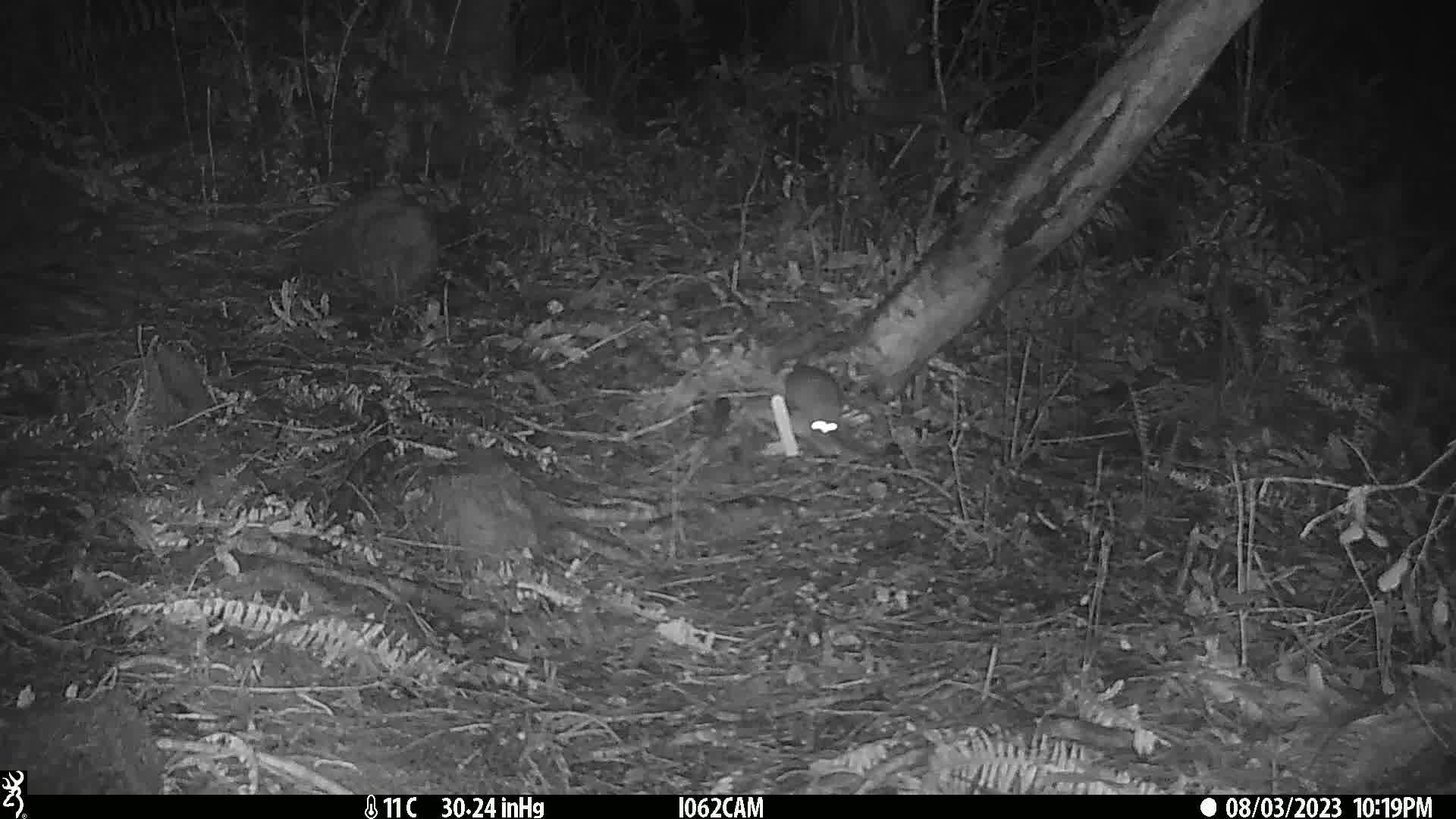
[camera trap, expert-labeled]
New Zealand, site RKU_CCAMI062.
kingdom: Animalia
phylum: Chordata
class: Mammalia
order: Rodentia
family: Muridae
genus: Rattus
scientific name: Rattus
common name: rat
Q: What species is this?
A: Rat (Rattus).